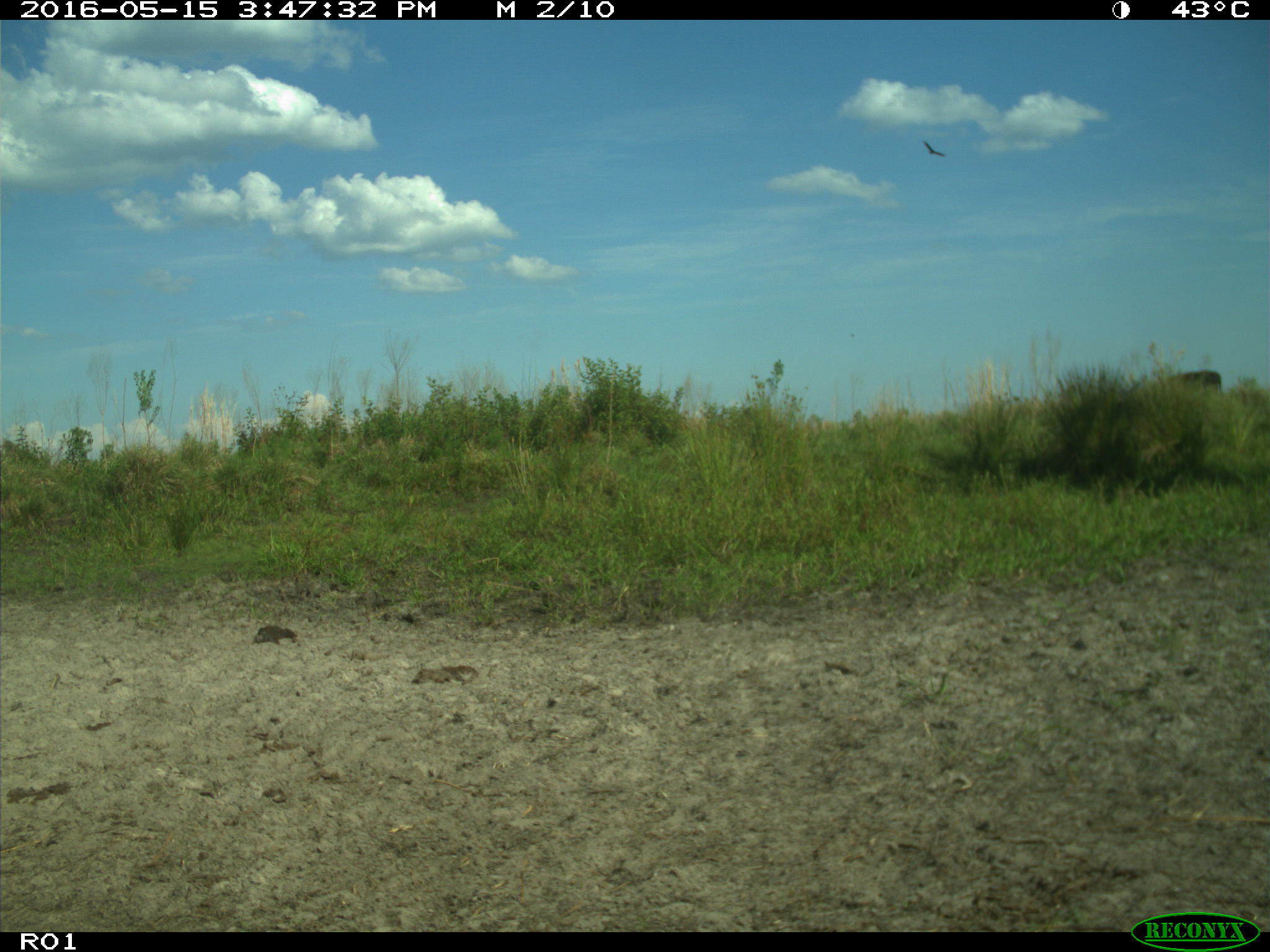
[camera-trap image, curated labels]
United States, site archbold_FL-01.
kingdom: Animalia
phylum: Chordata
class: Mammalia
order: Artiodactyla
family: Bovidae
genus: Bos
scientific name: Bos taurus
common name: domestic cow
Bos taurus (domestic cow).